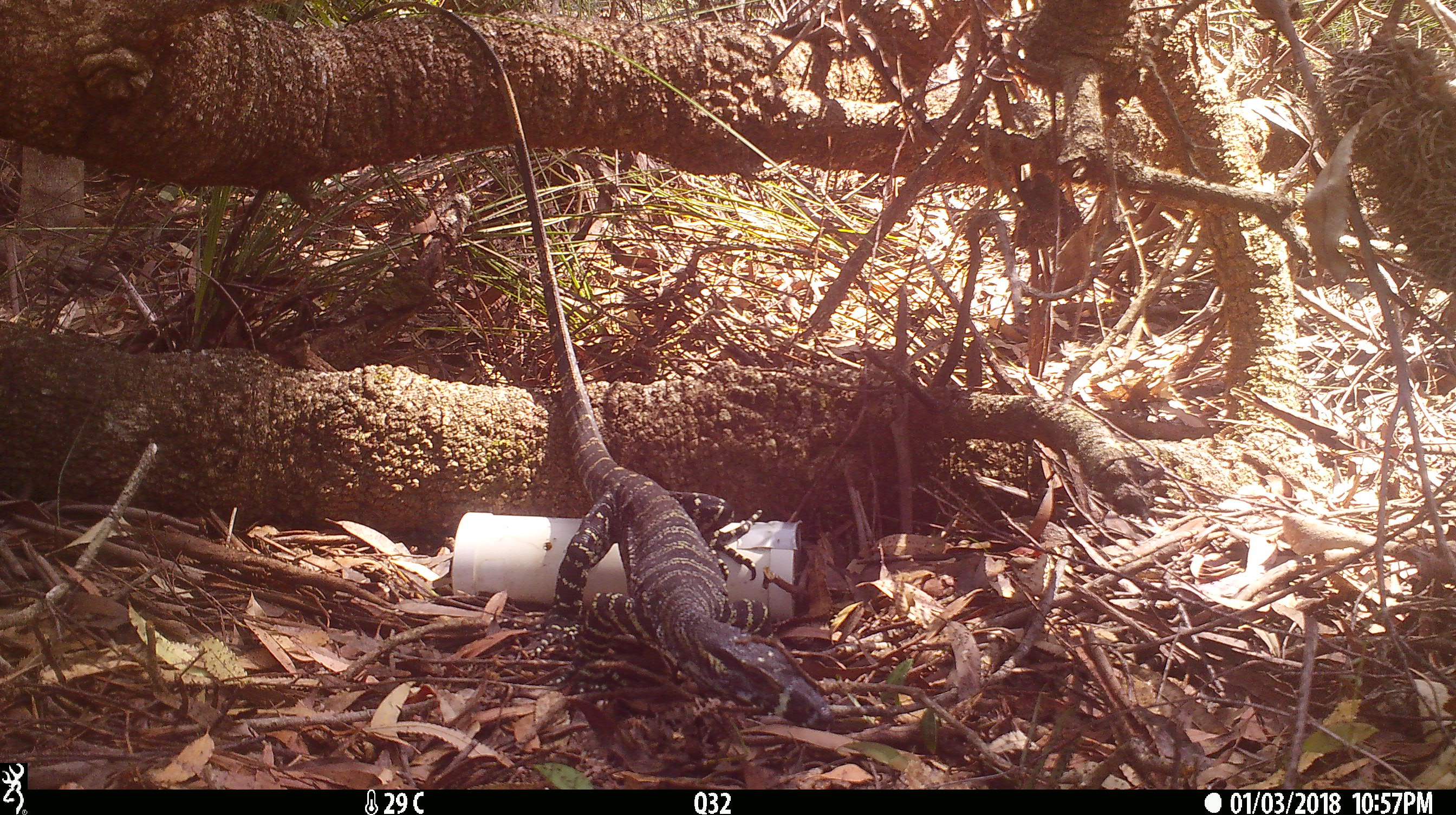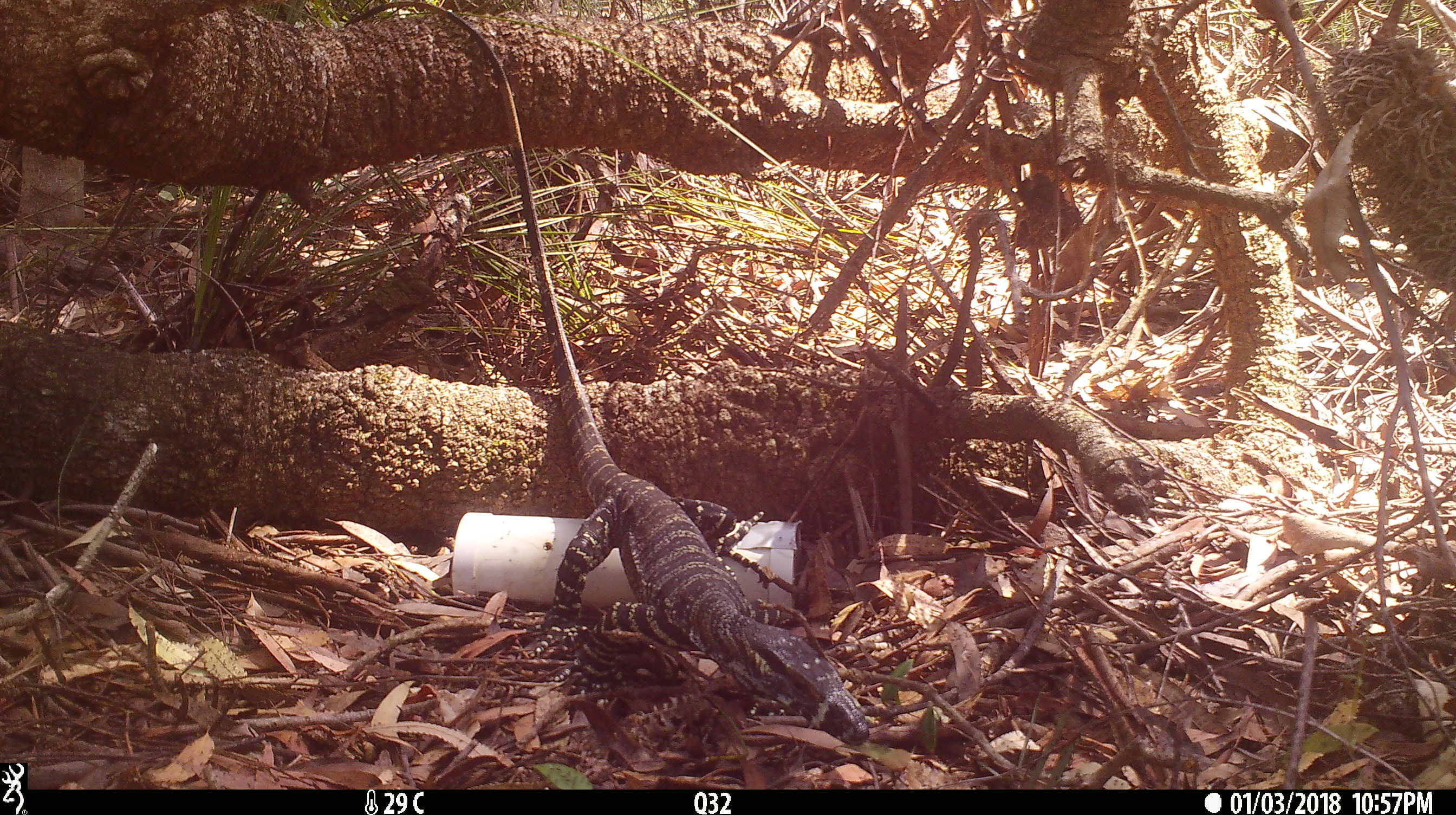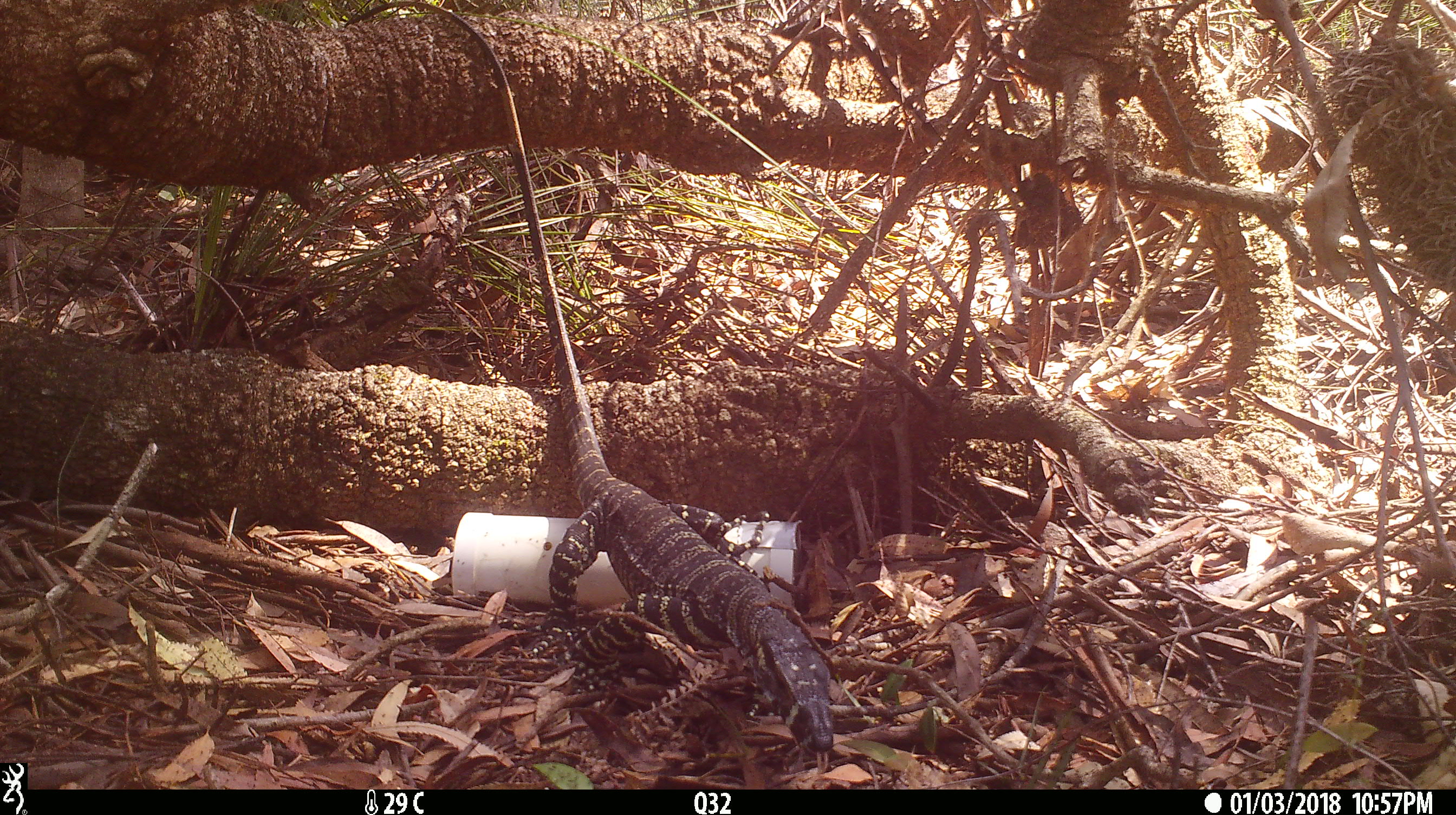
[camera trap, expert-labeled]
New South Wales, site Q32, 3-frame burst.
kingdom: Animalia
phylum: Chordata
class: Reptilia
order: Squamata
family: Varanidae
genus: Varanus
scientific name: Varanus varius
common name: lace monitor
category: goanna